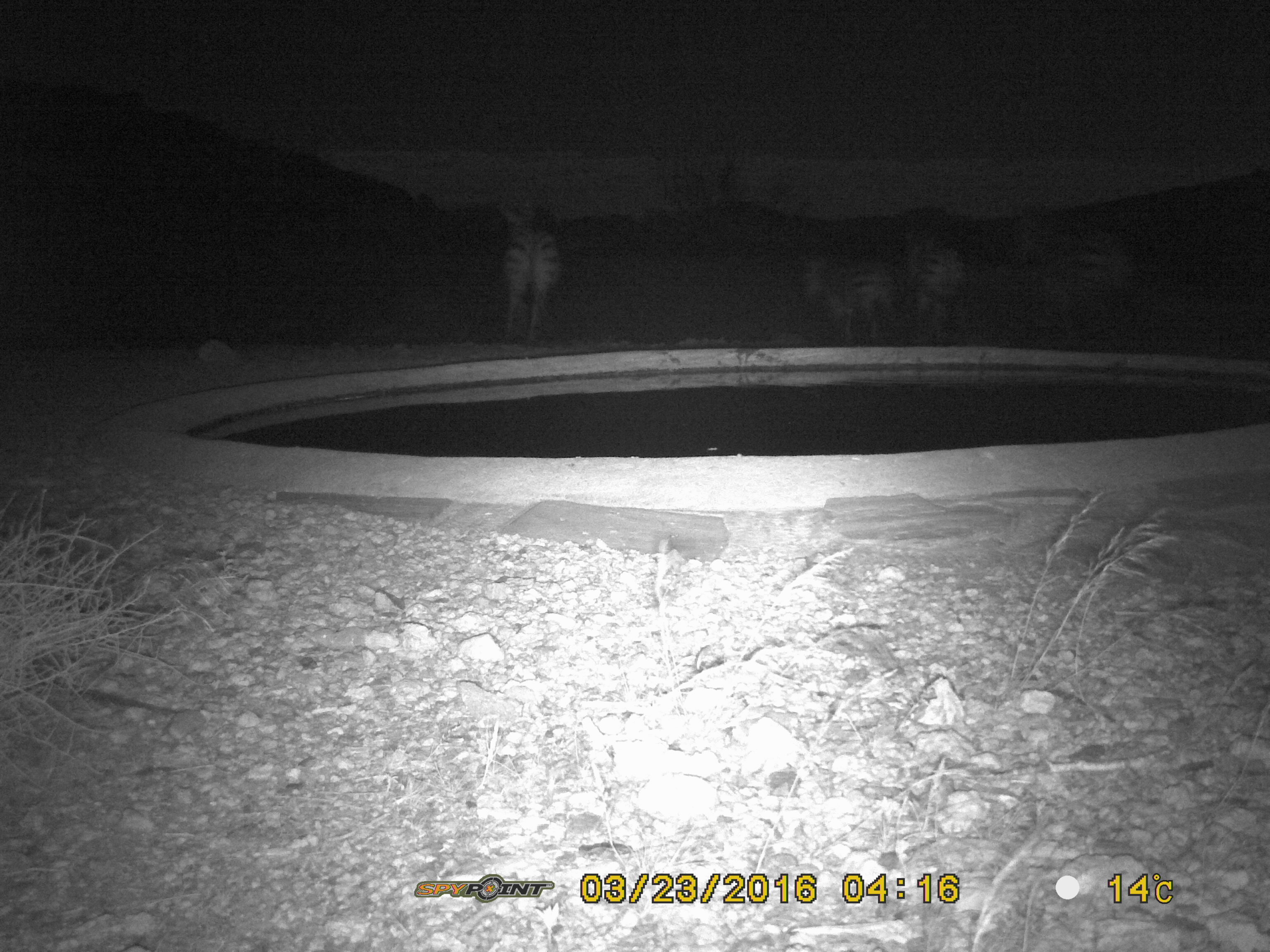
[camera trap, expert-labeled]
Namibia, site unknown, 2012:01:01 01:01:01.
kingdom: Animalia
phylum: Chordata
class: Mammalia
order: Perissodactyla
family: Equidae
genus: Equus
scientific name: Equus zebra hartmannae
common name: hartmann's mountain zebra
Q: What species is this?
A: Equus zebra hartmannae (hartmann's mountain zebra).